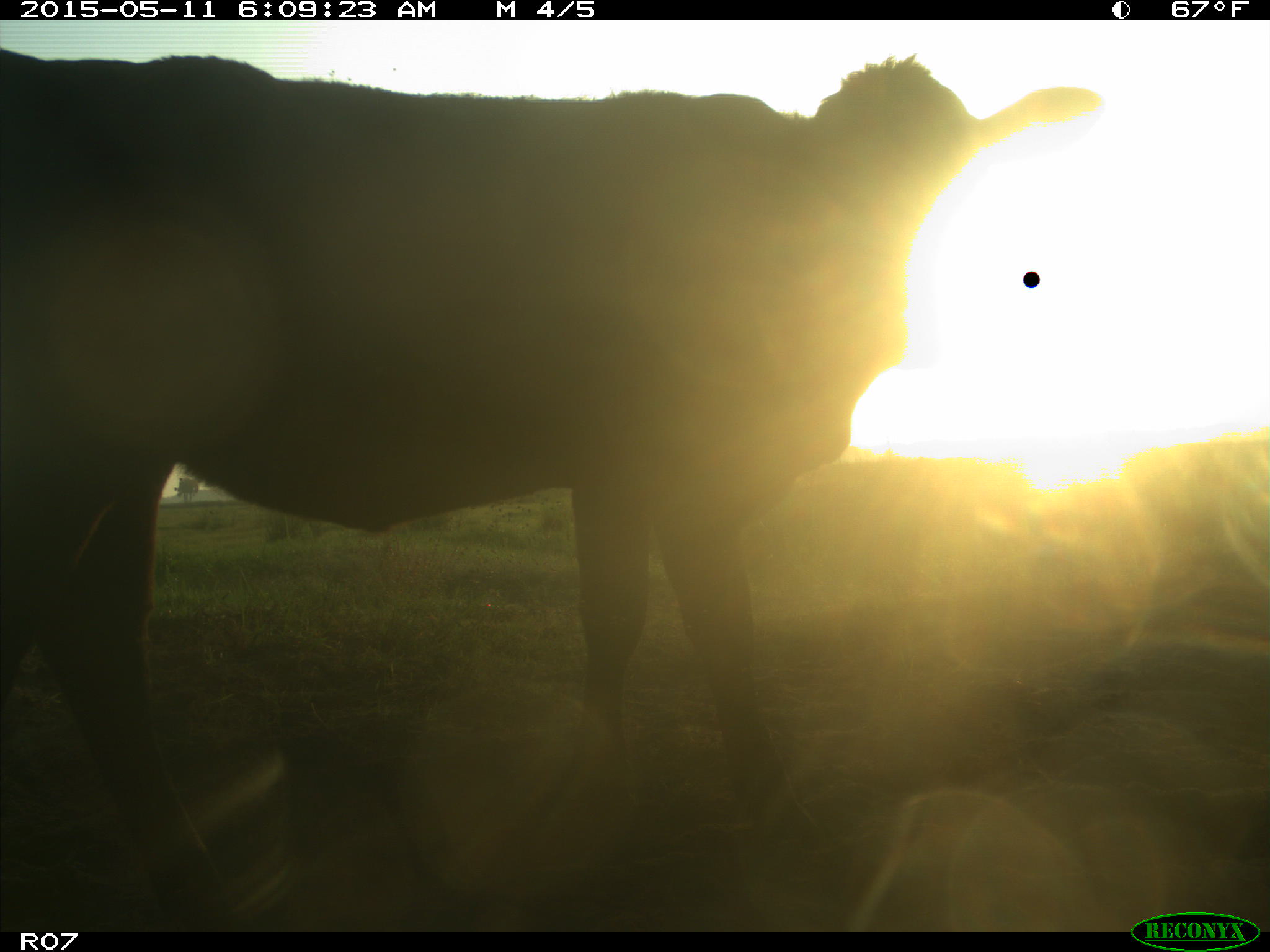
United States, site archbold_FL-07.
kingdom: Animalia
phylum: Chordata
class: Mammalia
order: Artiodactyla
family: Bovidae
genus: Bos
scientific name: Bos taurus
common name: domestic cow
Bos taurus (domestic cow).